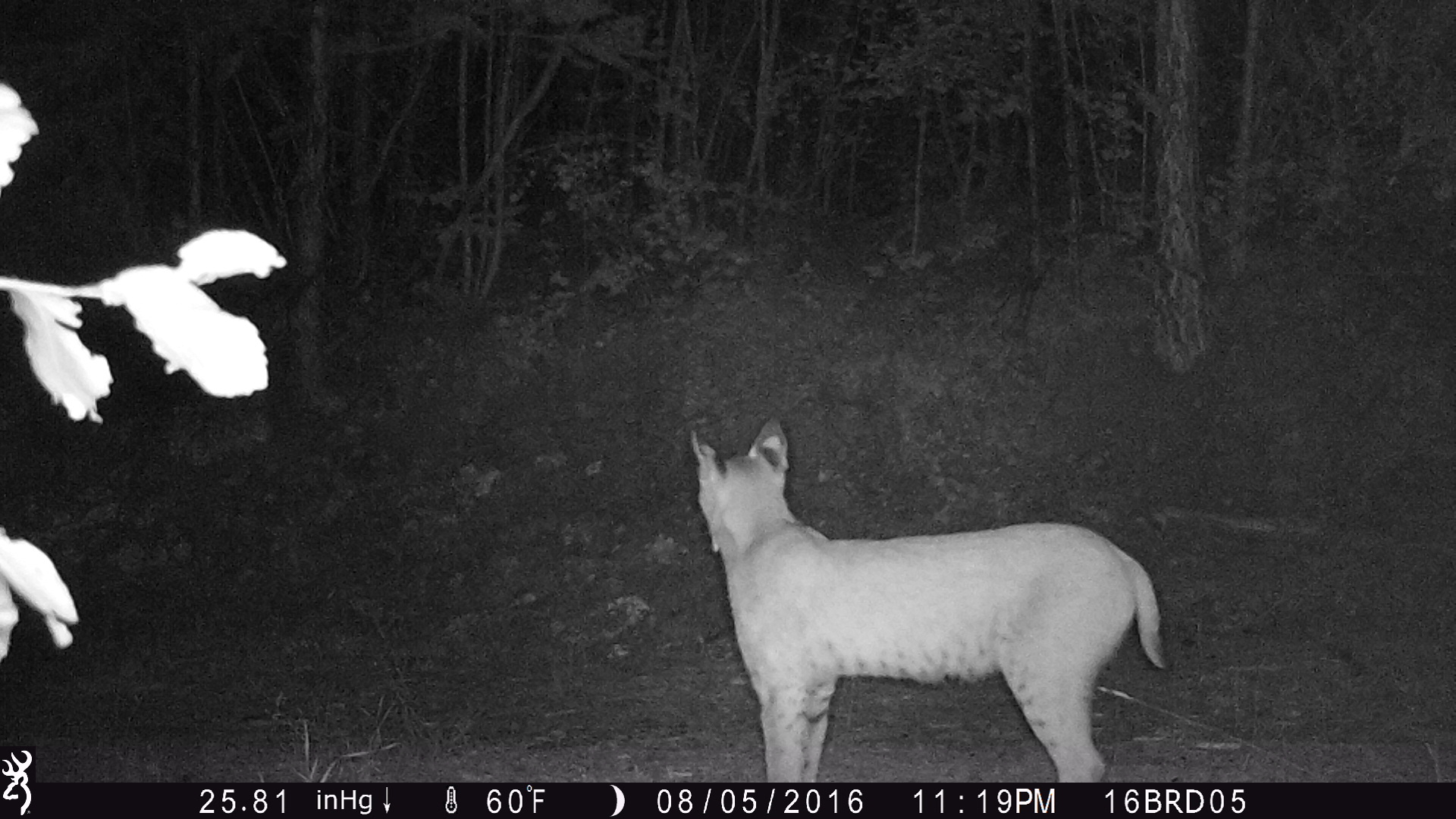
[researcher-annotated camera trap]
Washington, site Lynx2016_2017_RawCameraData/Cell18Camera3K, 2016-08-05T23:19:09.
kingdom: Animalia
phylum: Chordata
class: Mammalia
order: Carnivora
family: Felidae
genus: Lynx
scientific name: Lynx rufus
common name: bobcat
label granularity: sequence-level